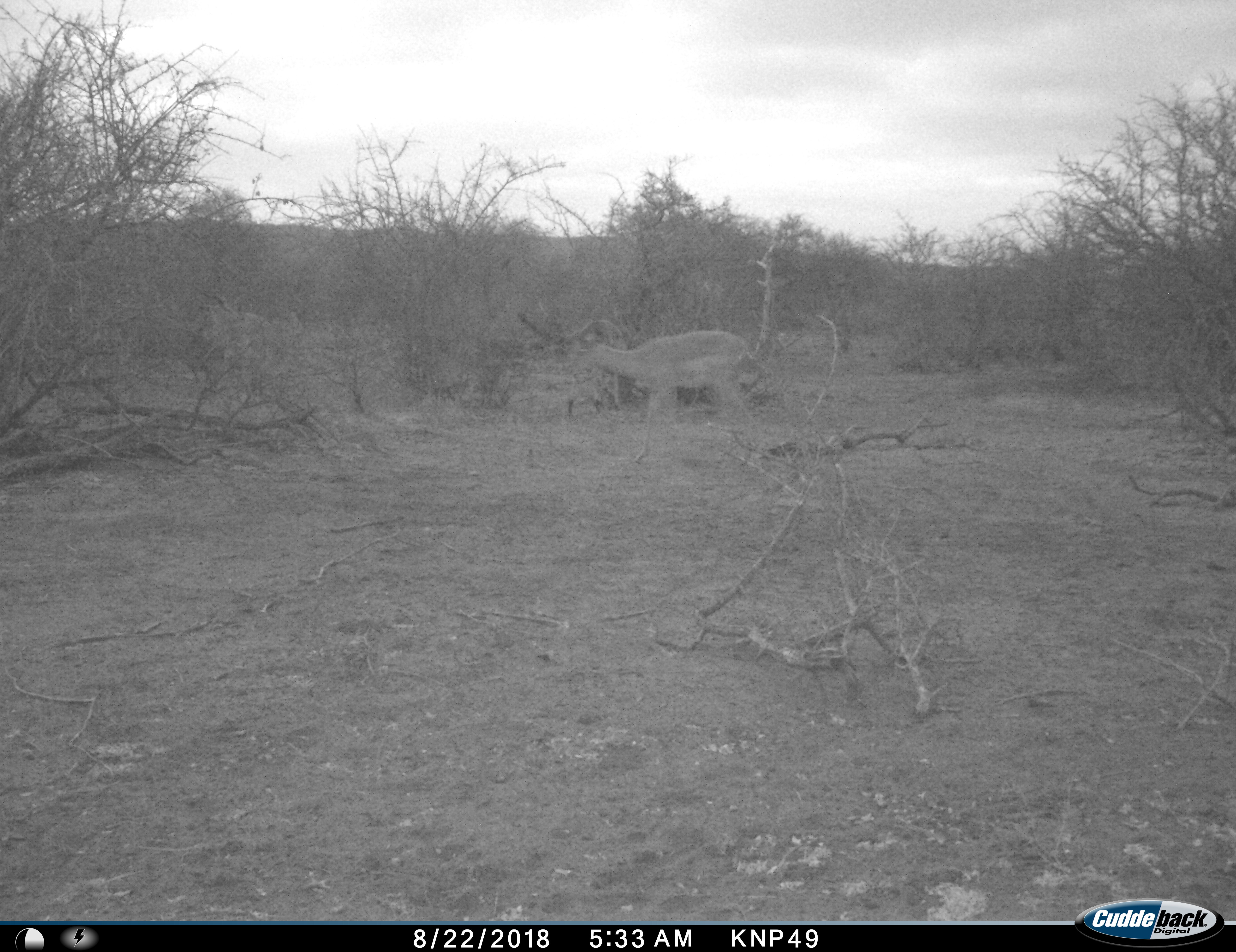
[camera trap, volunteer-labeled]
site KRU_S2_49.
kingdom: Animalia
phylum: Chordata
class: Mammalia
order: Artiodactyla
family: Bovidae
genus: Aepyceros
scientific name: Aepyceros melampus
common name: impala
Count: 1.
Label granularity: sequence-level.